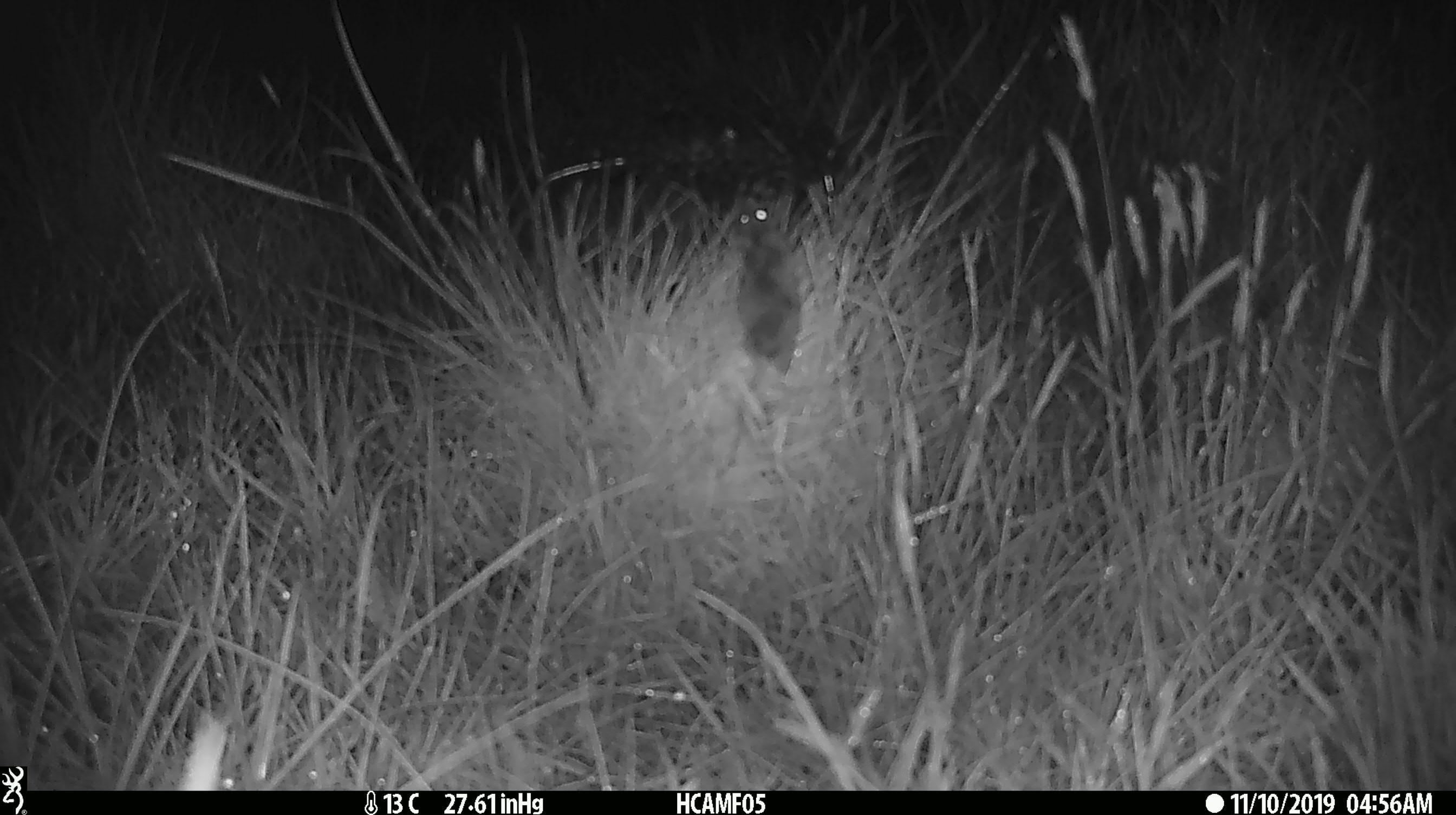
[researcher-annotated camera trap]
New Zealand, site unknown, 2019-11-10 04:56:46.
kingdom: Animalia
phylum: Chordata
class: Mammalia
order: Rodentia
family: Muridae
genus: Mus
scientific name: Mus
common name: mouse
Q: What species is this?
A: Mouse (Mus).